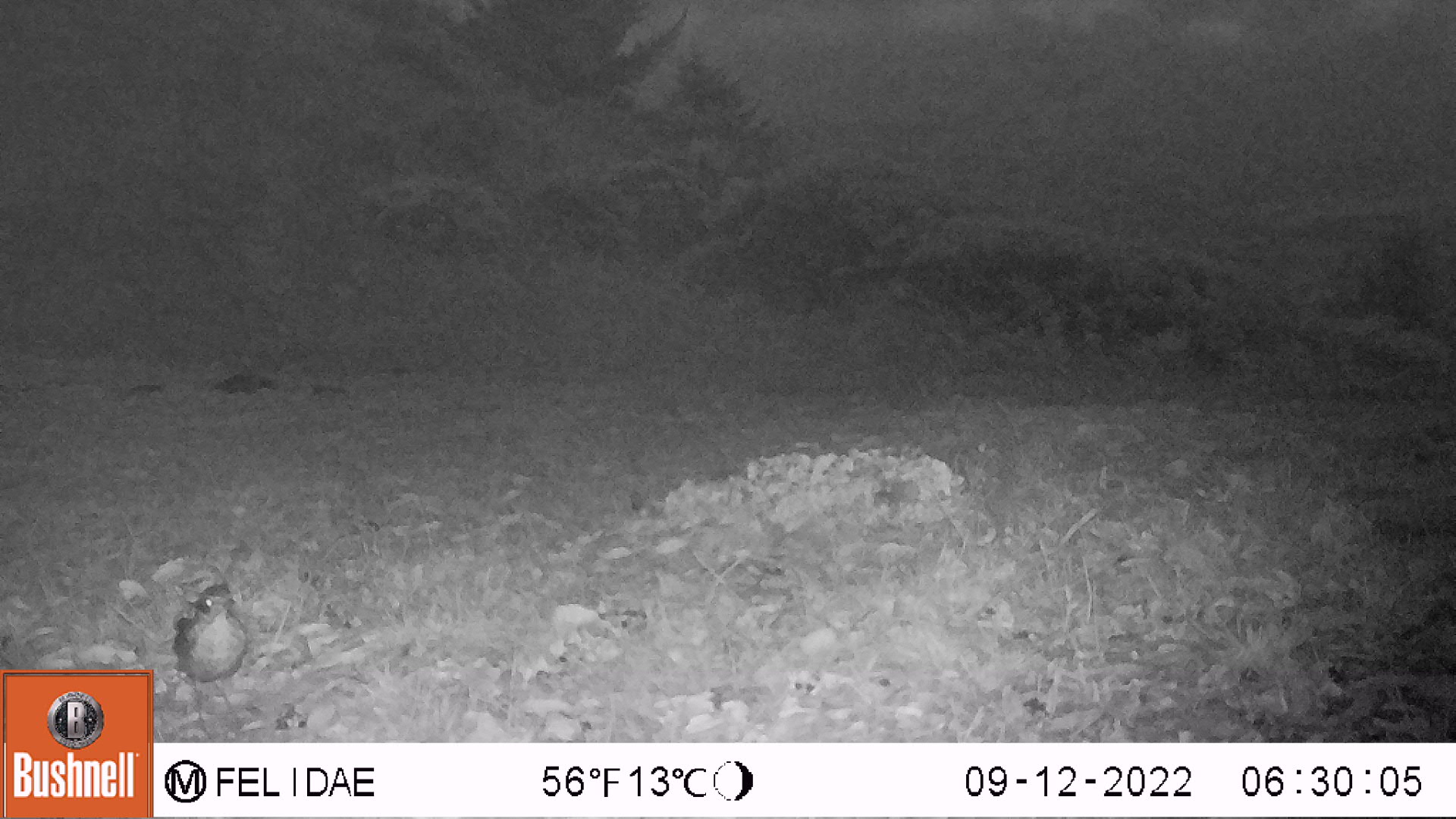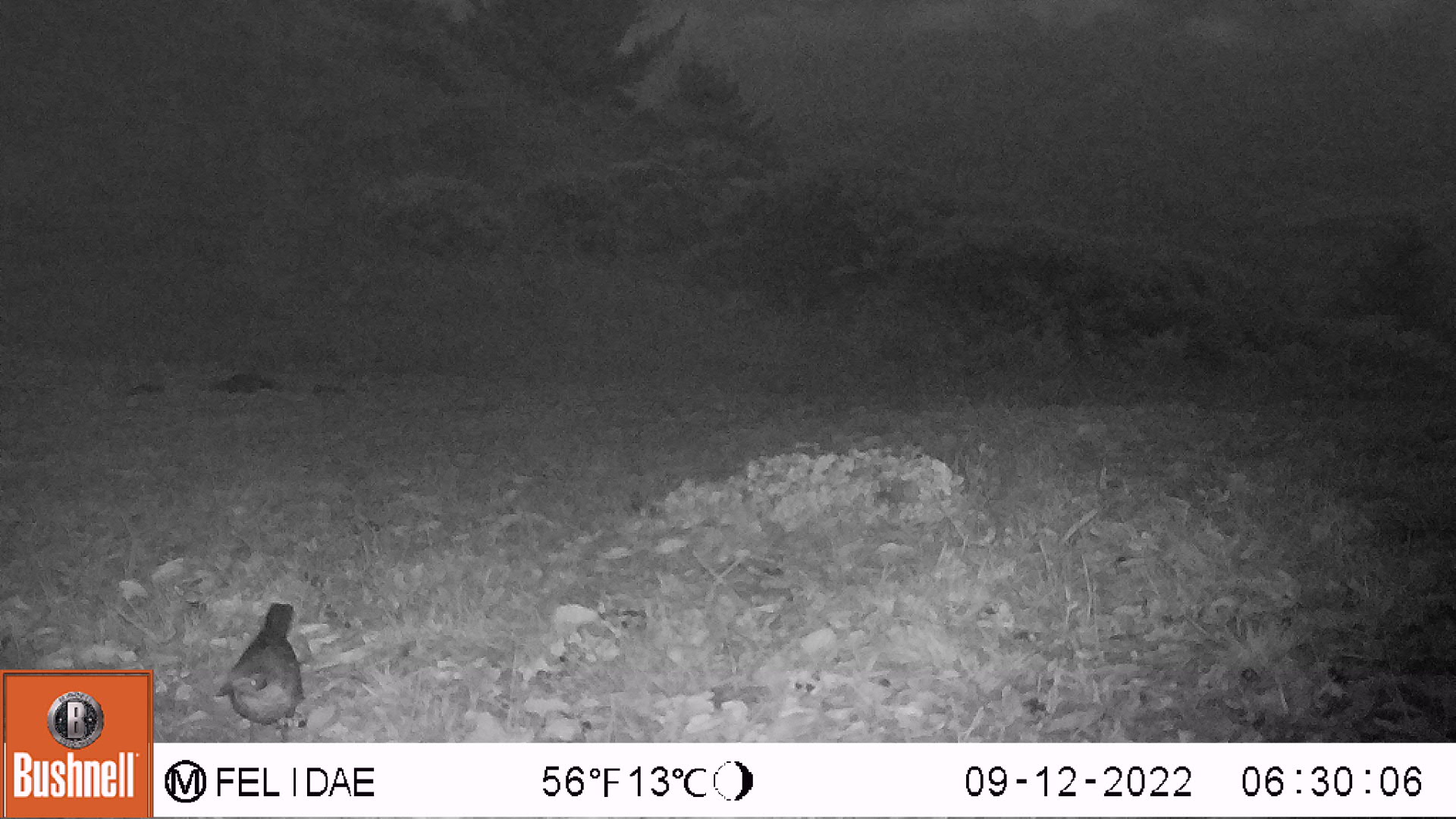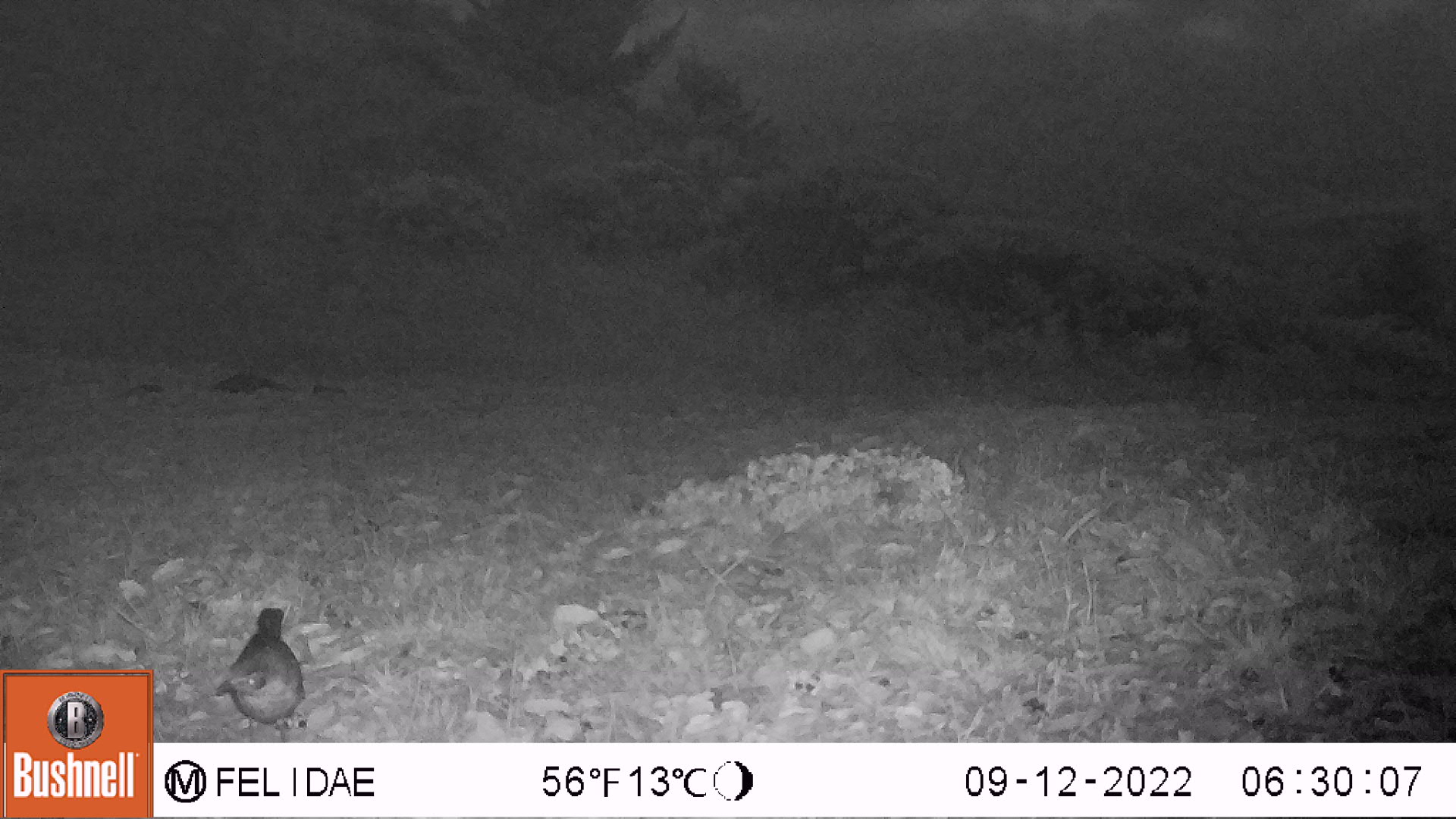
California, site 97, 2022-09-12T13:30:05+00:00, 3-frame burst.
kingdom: Animalia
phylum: Chordata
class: Aves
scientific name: Aves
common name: bird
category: unknown bird